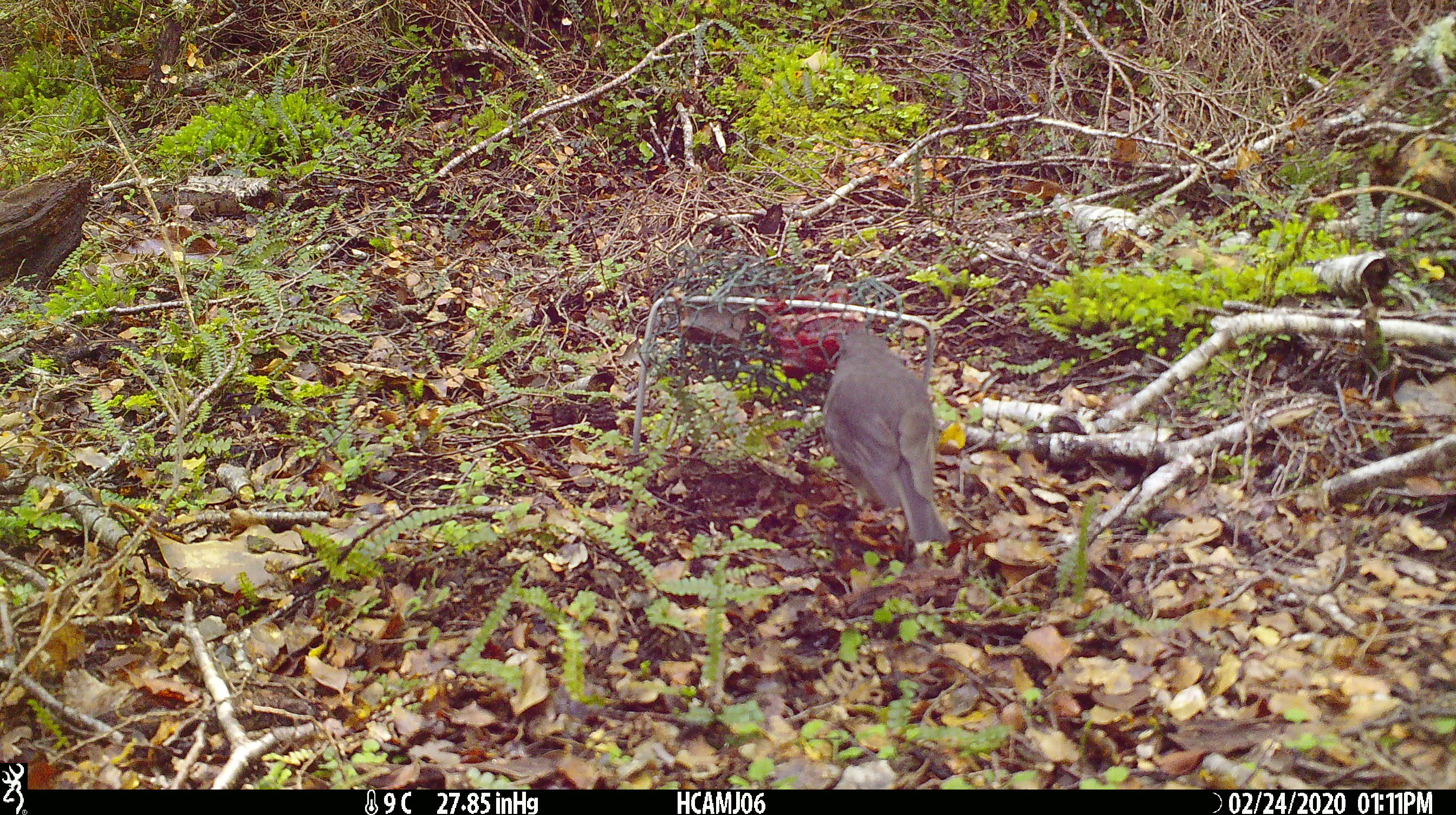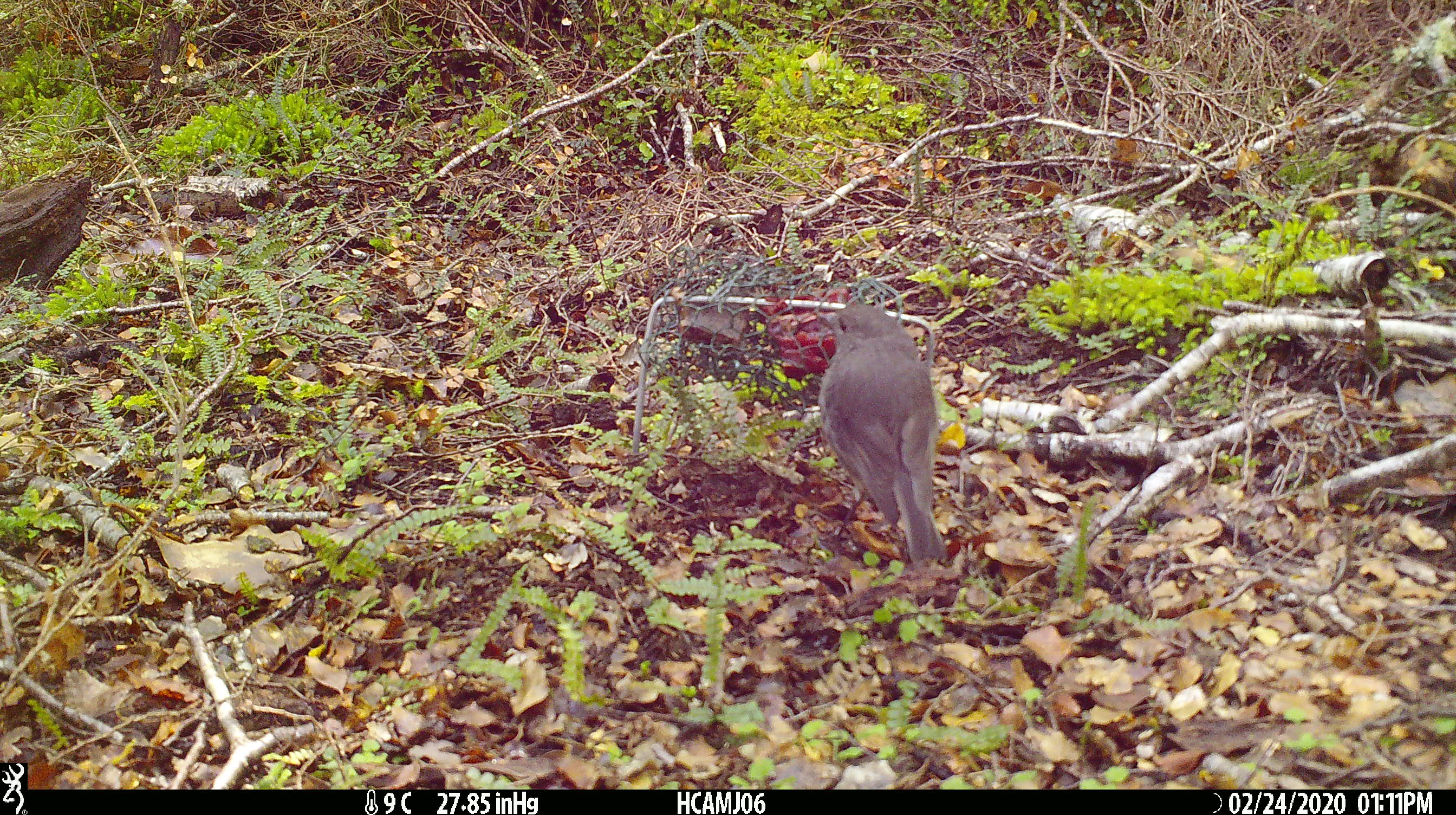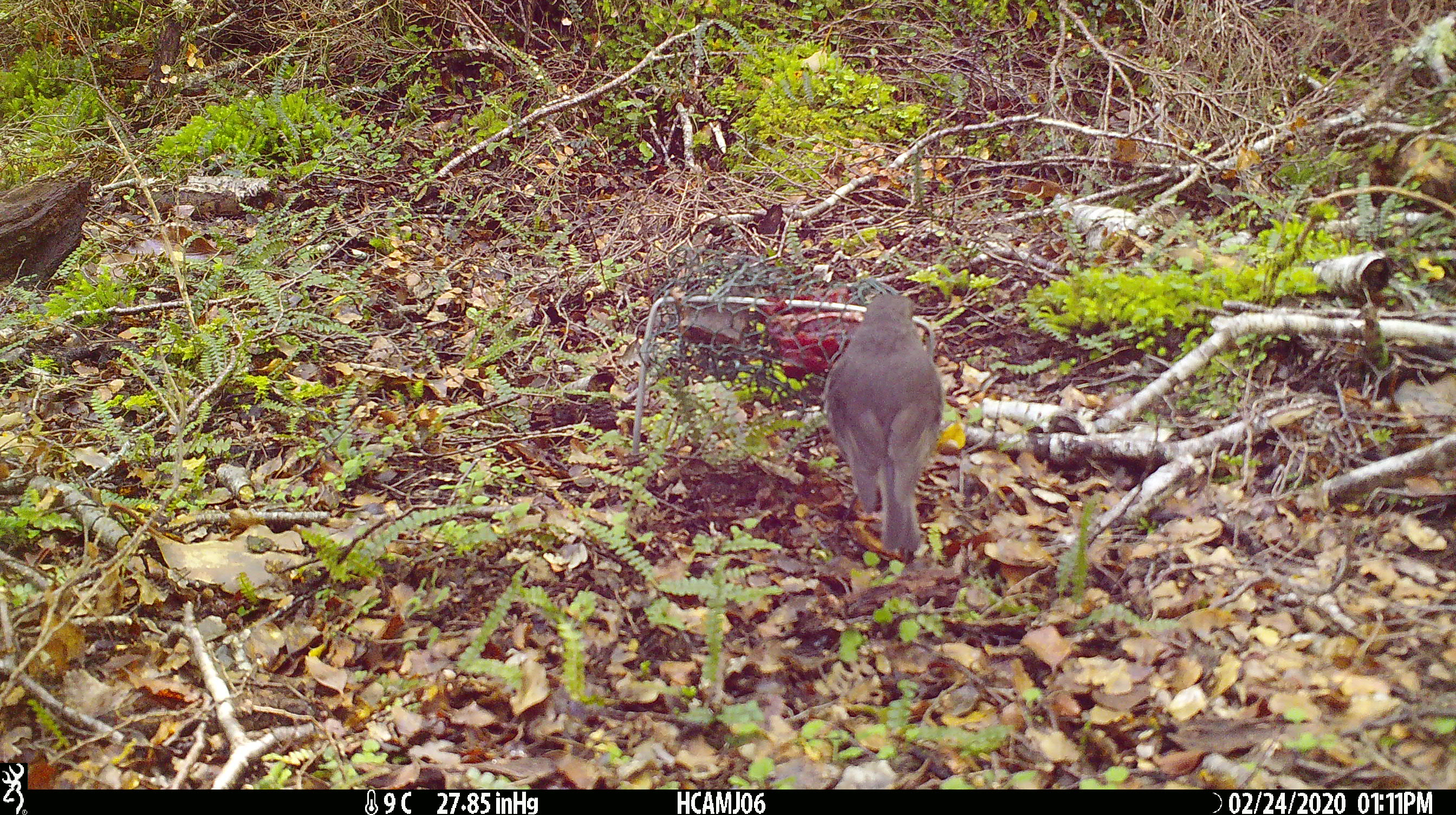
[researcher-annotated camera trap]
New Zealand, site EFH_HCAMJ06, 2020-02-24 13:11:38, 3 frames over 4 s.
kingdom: Animalia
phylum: Chordata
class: Aves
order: Passeriformes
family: Petroicidae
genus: Petroica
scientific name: Petroica australis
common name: new zealand robin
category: robin